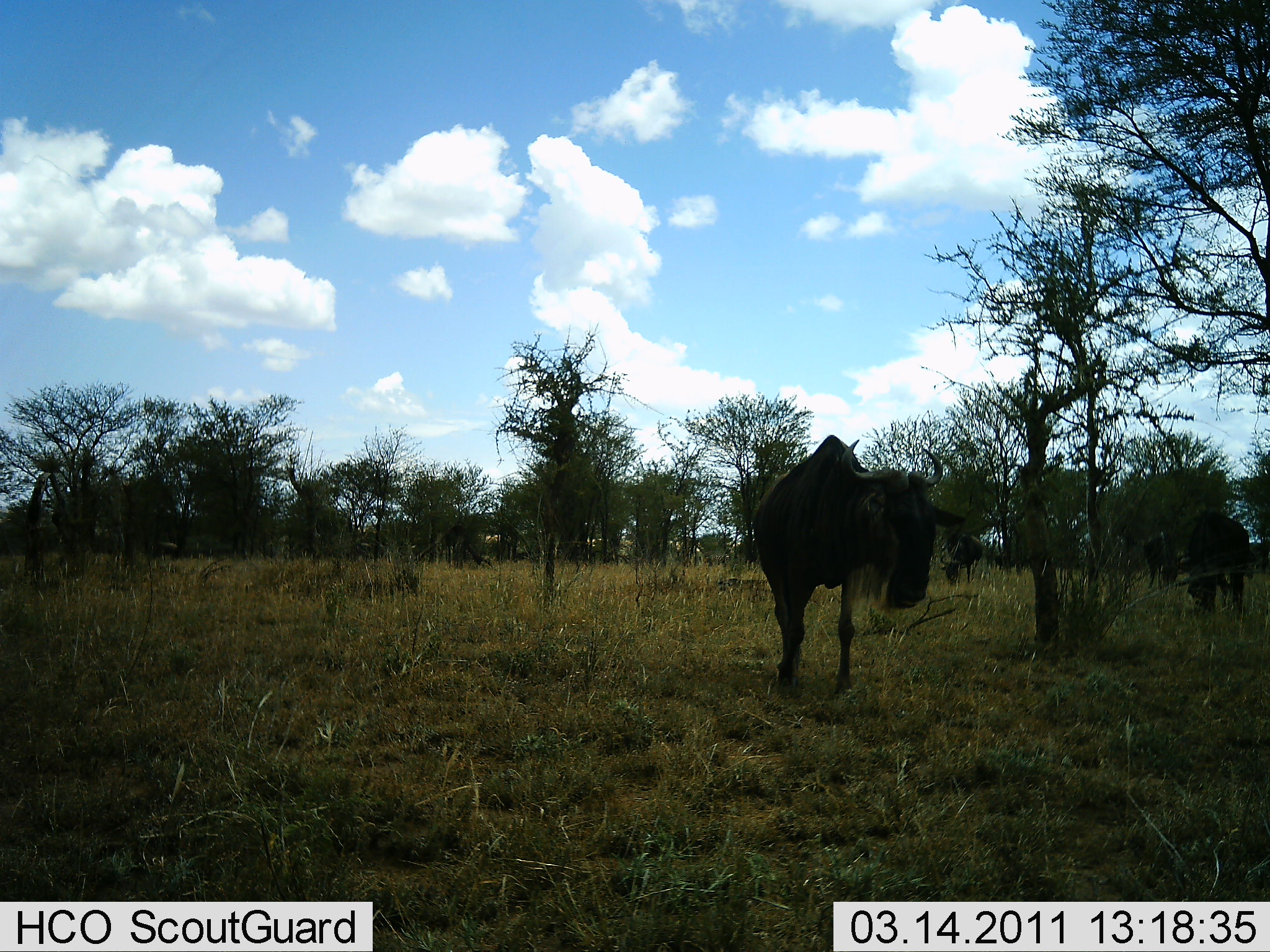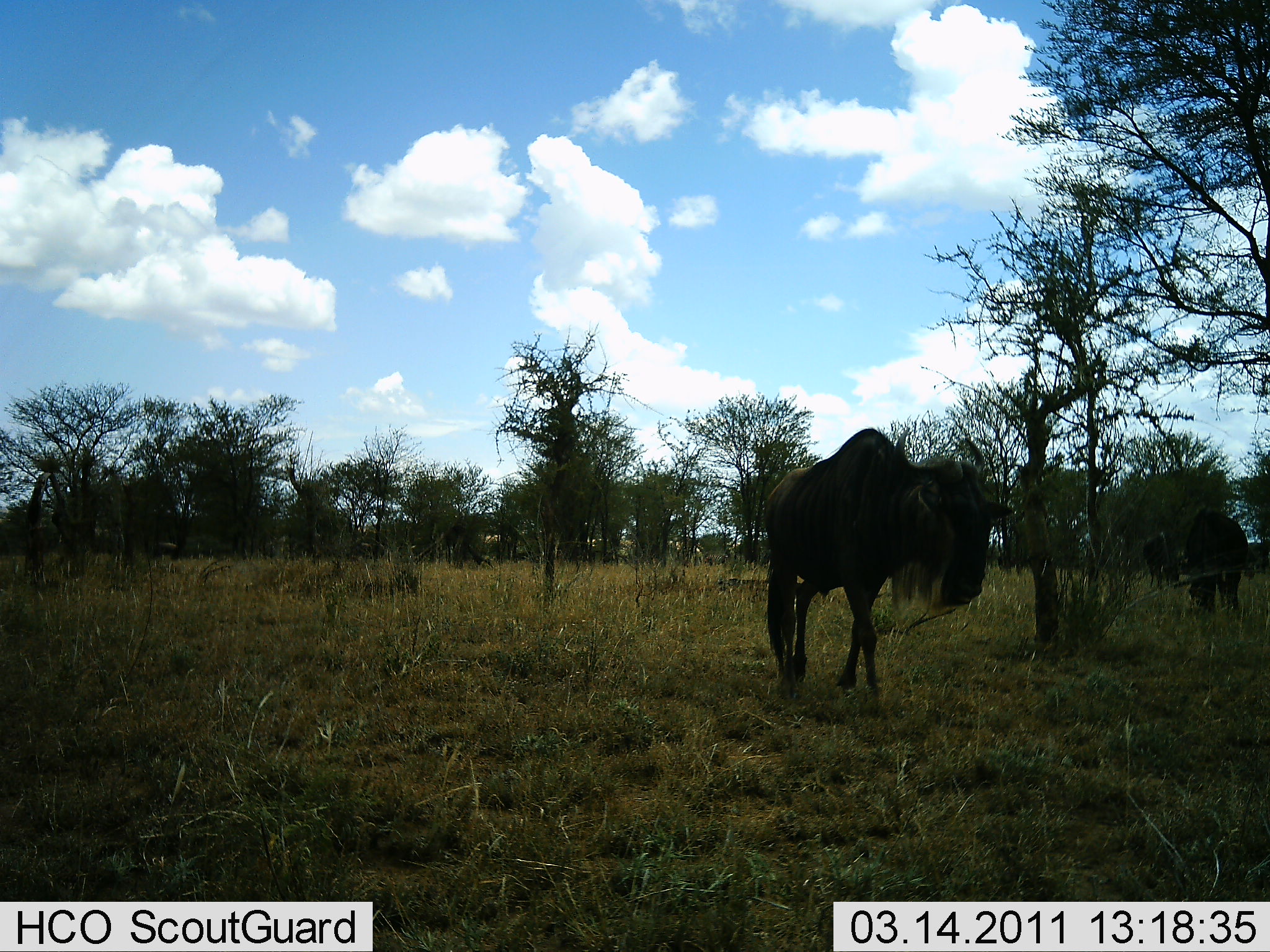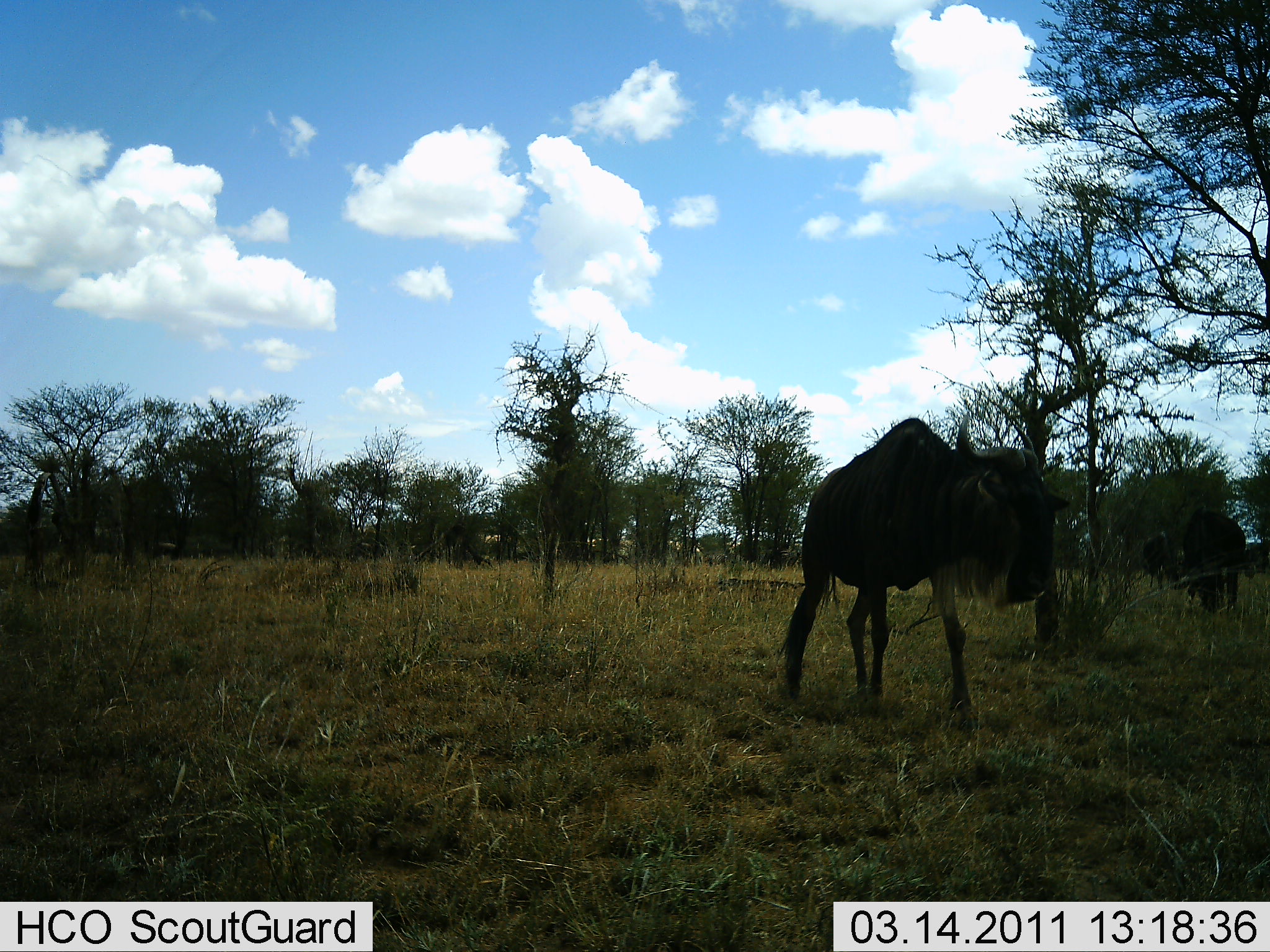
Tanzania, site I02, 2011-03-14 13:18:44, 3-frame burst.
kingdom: Animalia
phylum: Chordata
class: Mammalia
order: Artiodactyla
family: Bovidae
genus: Connochaetes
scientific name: Connochaetes taurinus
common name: blue wildebeest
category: wildebeest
Wildebeest (blue wildebeest) (Connochaetes taurinus), count 2. Behavior (volunteer vote fractions): standing 33%, resting 0%, moving 67%, interacting 8%. Young present (vote fraction): 0%. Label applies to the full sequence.